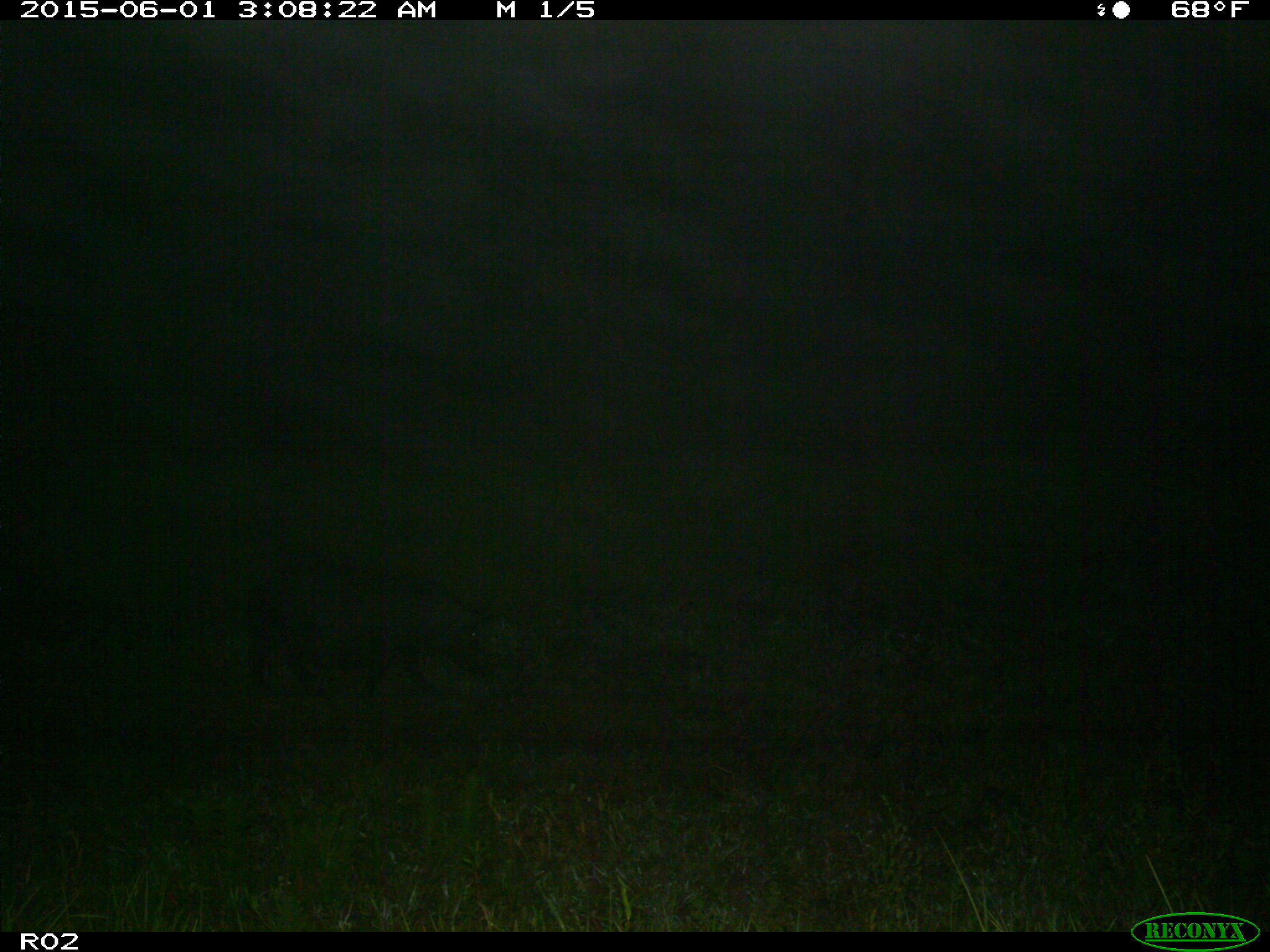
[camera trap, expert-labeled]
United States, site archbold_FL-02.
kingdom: Animalia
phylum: Chordata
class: Mammalia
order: Artiodactyla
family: Suidae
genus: Sus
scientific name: Sus scrofa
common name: wild boar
Sus scrofa (wild boar).